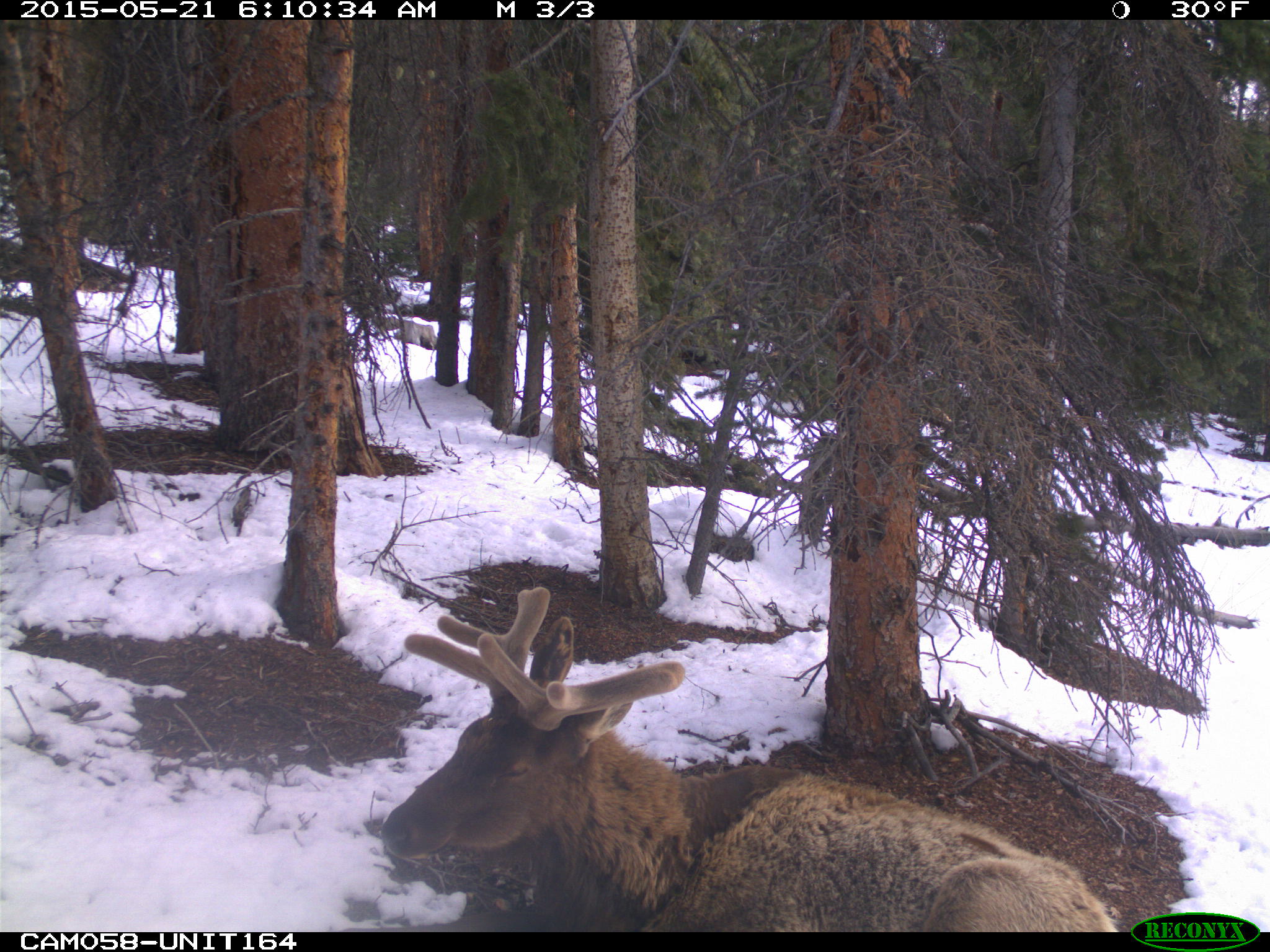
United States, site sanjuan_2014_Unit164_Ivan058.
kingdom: Animalia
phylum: Chordata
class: Mammalia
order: Artiodactyla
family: Cervidae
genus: Cervus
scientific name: Cervus elaphus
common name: red deer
Cervus elaphus (red deer).